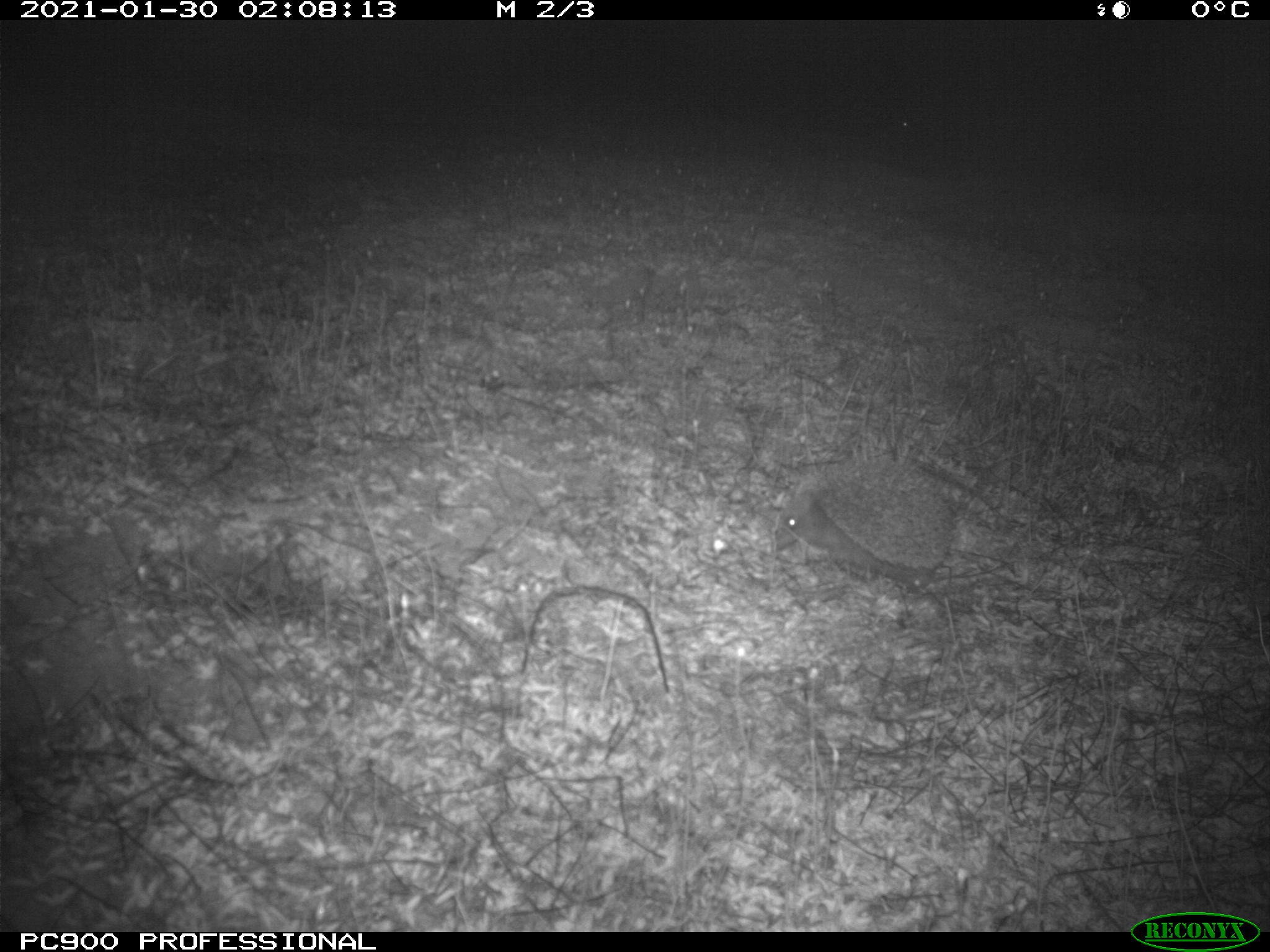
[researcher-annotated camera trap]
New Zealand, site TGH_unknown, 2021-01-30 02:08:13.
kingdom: Animalia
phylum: Chordata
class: Mammalia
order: Eulipotyphla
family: Erinaceidae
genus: Erinaceus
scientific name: Erinaceus europaeus europaeus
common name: european hedgehog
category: hedgehog